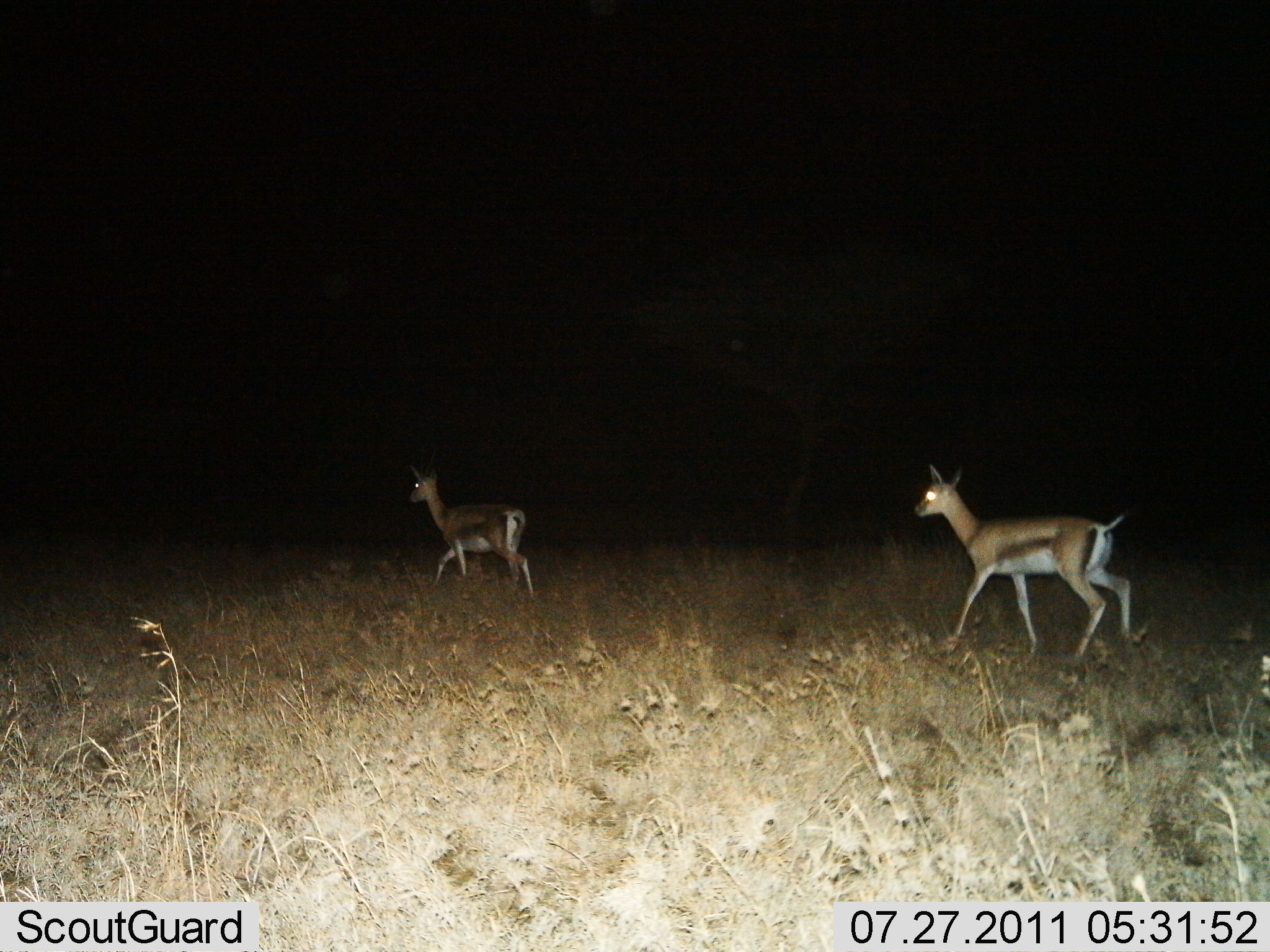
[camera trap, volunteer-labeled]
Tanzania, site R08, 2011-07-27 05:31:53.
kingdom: Animalia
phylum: Chordata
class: Mammalia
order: Artiodactyla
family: Bovidae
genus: Eudorcas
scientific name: Eudorcas thomsonii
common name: thomson's gazelle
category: gazellethomsons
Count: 2.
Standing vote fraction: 0%.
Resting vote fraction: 0%.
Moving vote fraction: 100%.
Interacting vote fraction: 0%.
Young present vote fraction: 0%.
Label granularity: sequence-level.